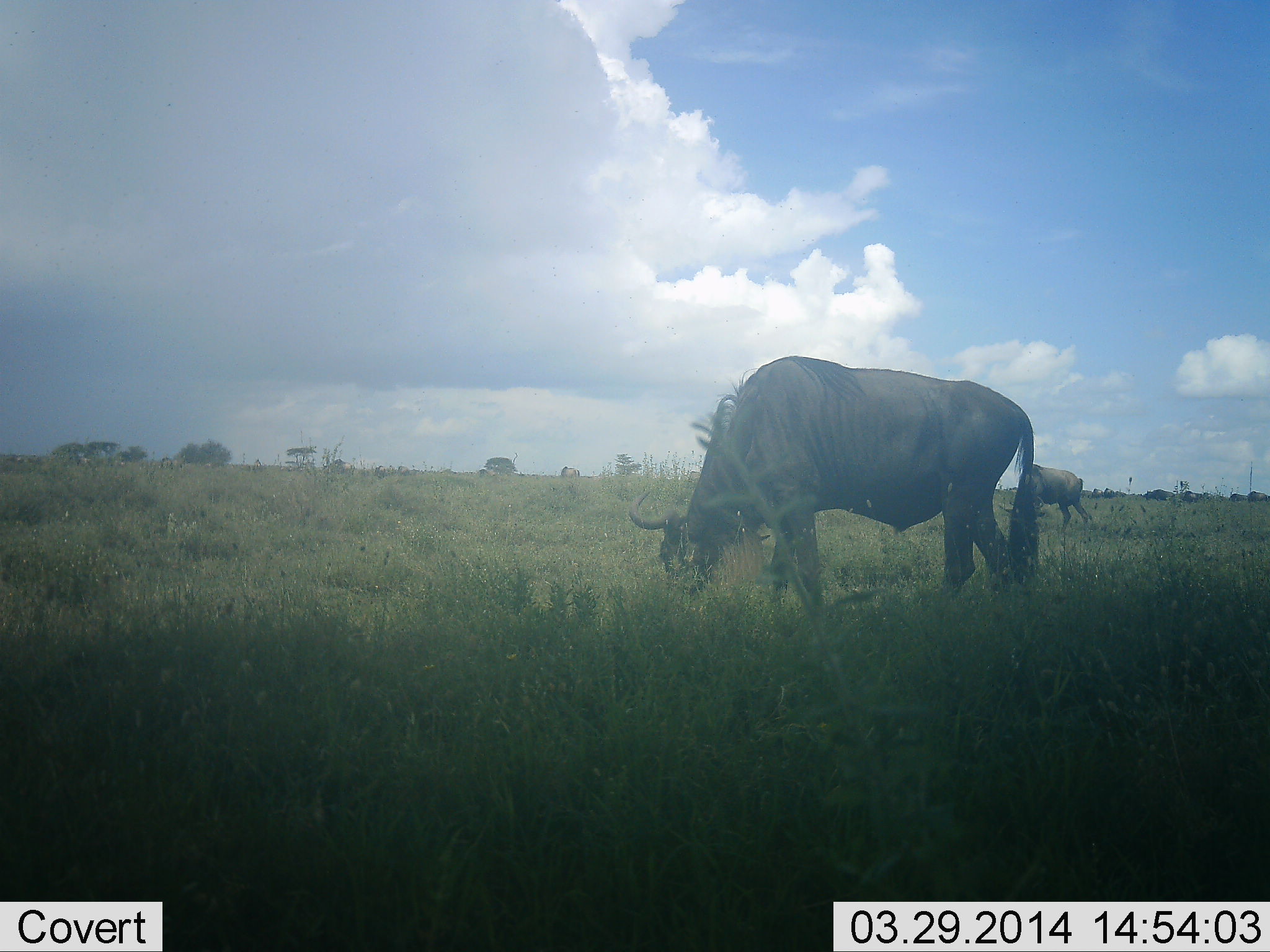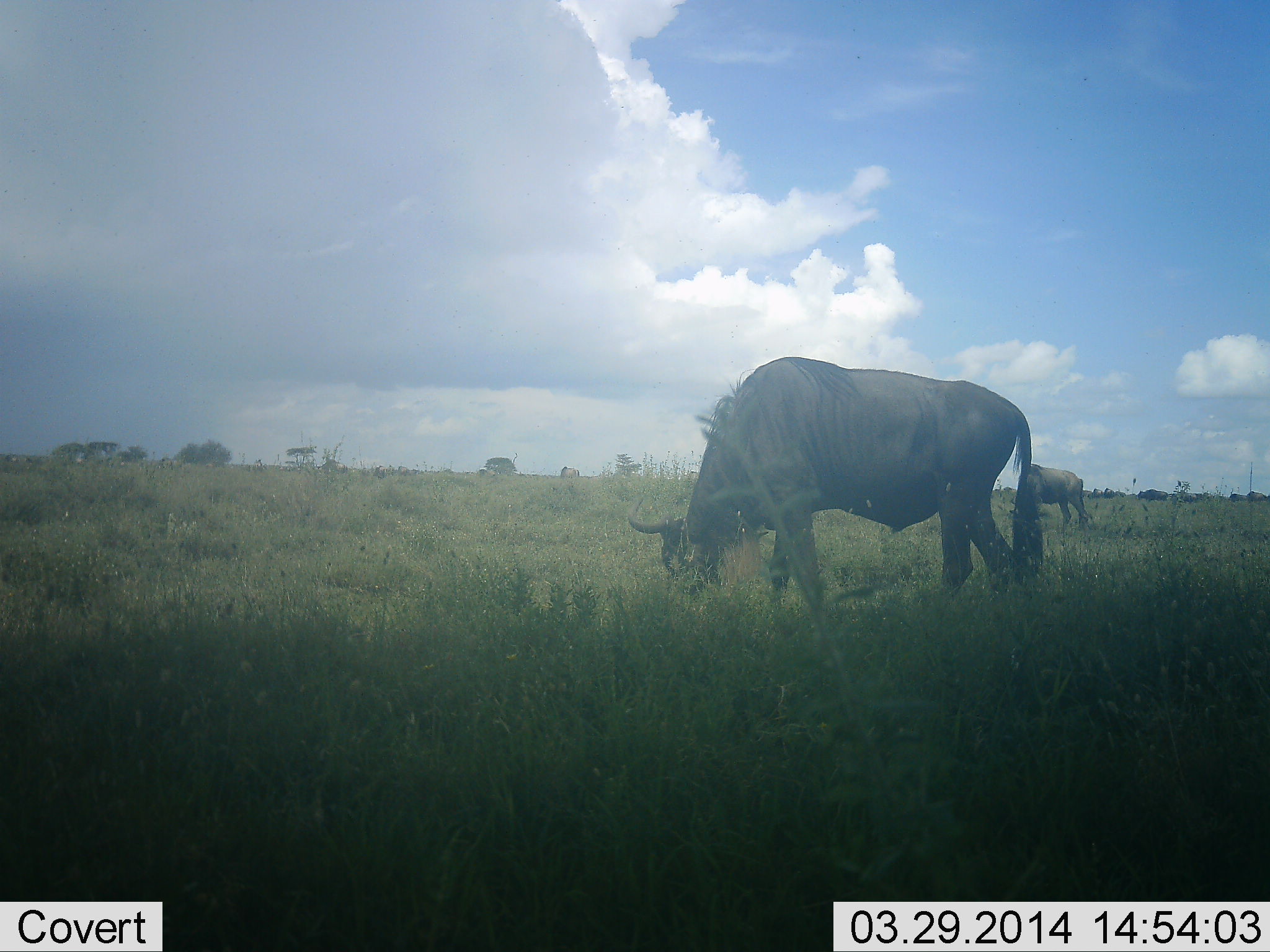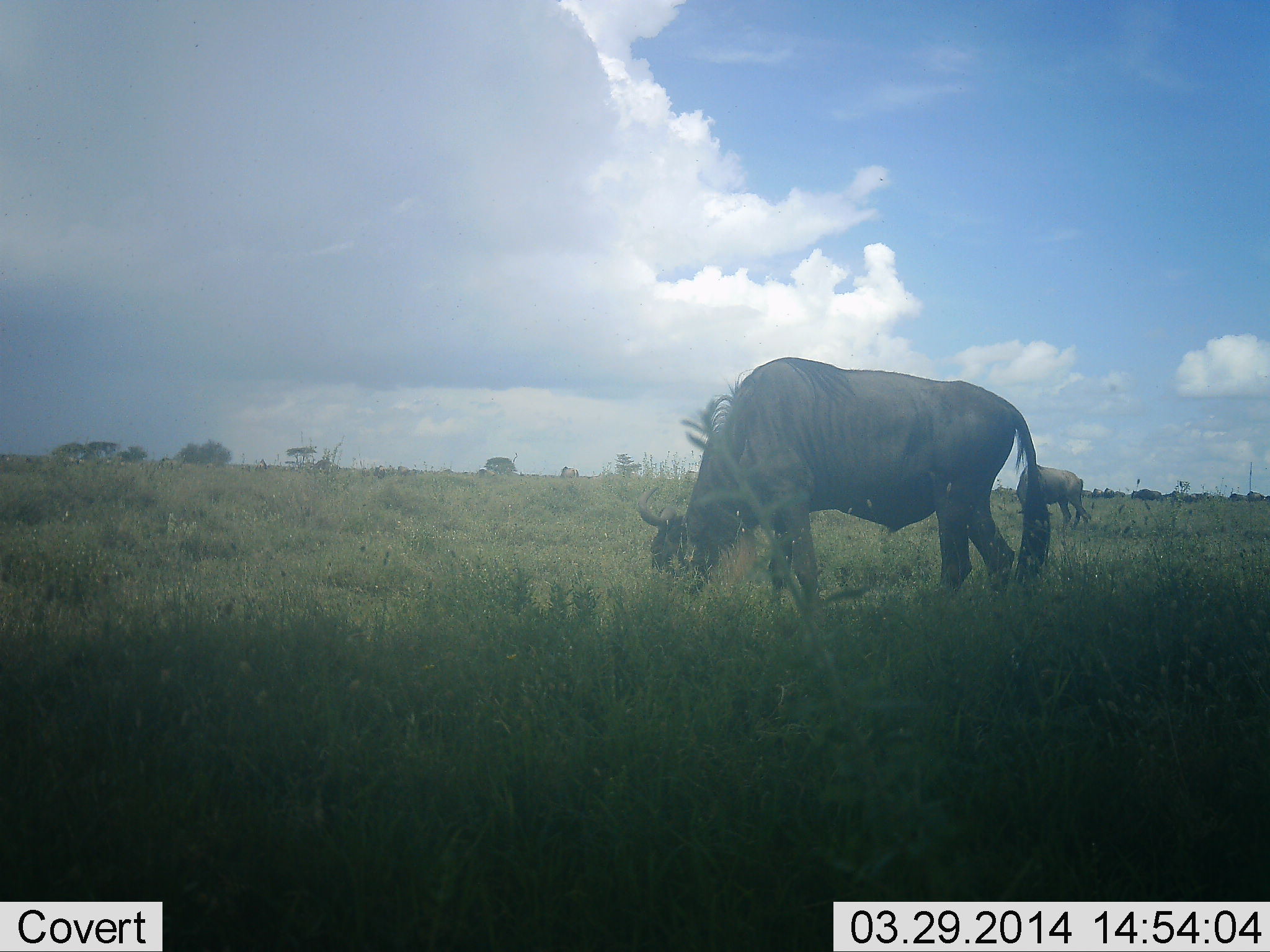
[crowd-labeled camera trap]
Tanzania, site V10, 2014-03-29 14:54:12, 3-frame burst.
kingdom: Animalia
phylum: Chordata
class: Mammalia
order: Artiodactyla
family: Bovidae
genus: Connochaetes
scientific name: Connochaetes taurinus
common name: blue wildebeest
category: wildebeest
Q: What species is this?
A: Wildebeest (blue wildebeest) (Connochaetes taurinus).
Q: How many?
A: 5.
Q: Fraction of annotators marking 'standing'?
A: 10%.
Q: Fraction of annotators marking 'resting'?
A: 0%.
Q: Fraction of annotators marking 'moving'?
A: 50%.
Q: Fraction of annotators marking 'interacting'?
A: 0%.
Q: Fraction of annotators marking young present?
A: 0%.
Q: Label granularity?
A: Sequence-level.